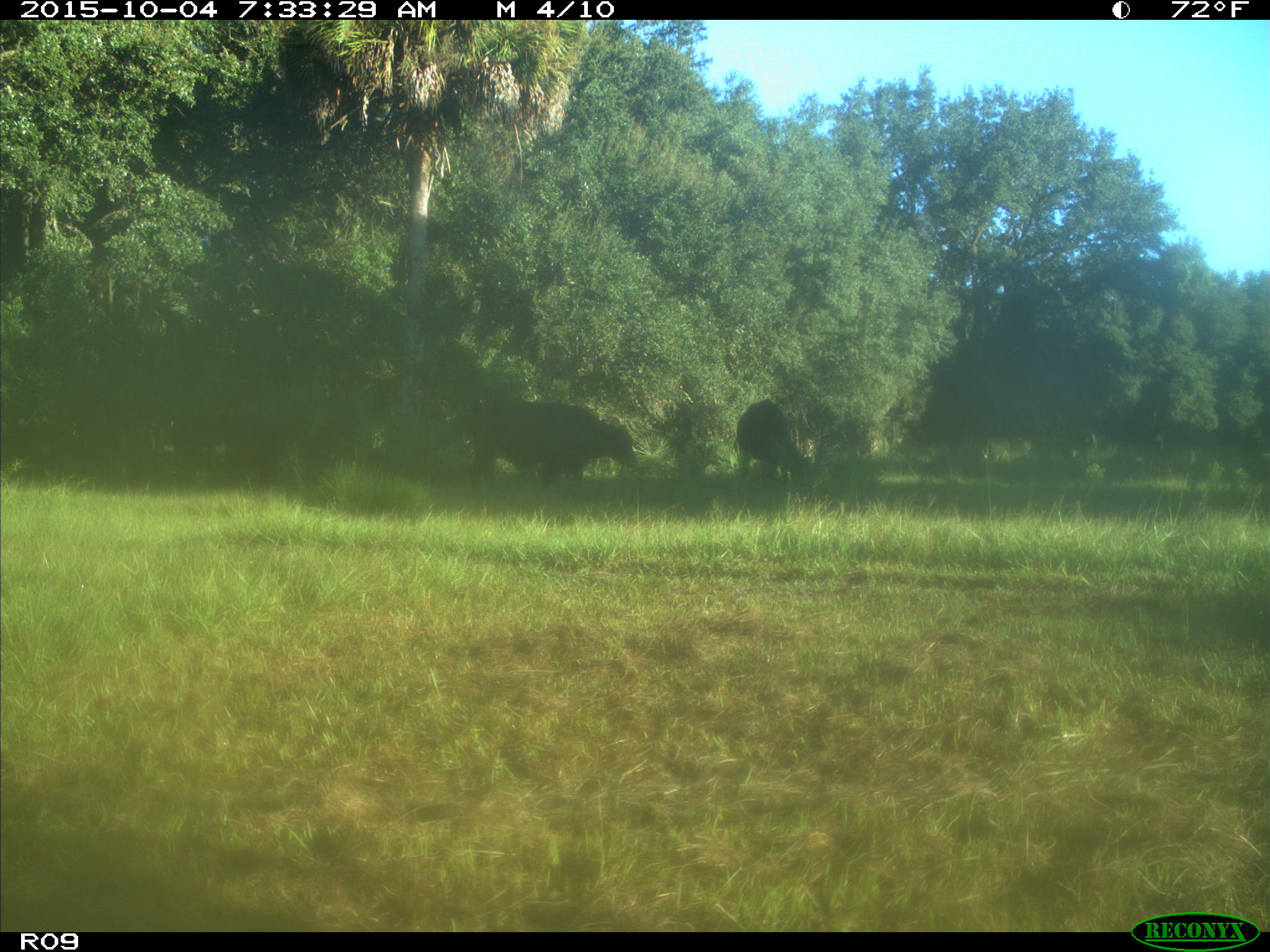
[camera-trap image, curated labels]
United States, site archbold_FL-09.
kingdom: Animalia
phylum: Chordata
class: Mammalia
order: Artiodactyla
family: Bovidae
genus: Bos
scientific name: Bos taurus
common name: domestic cow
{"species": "Bos taurus (domestic cow)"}